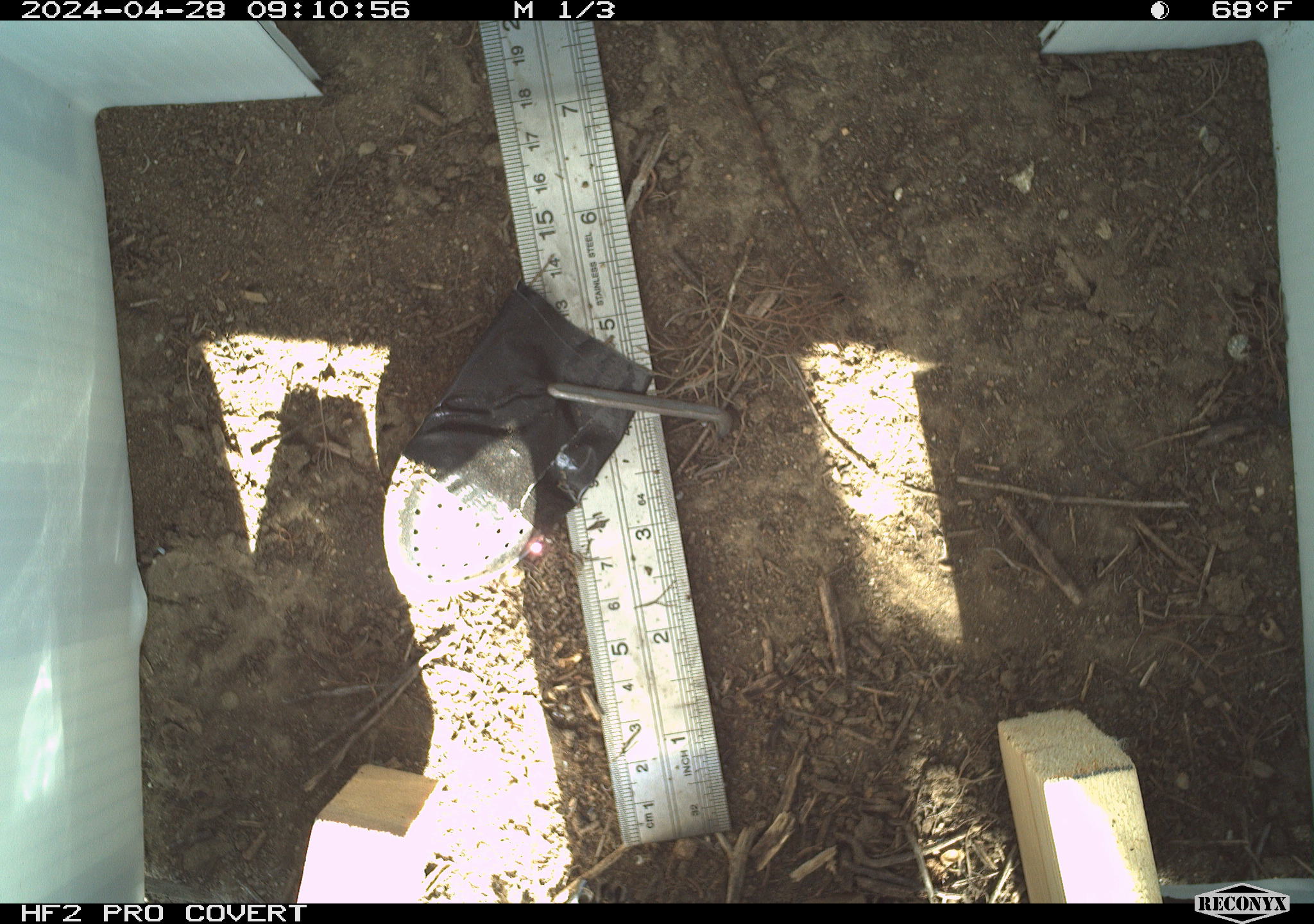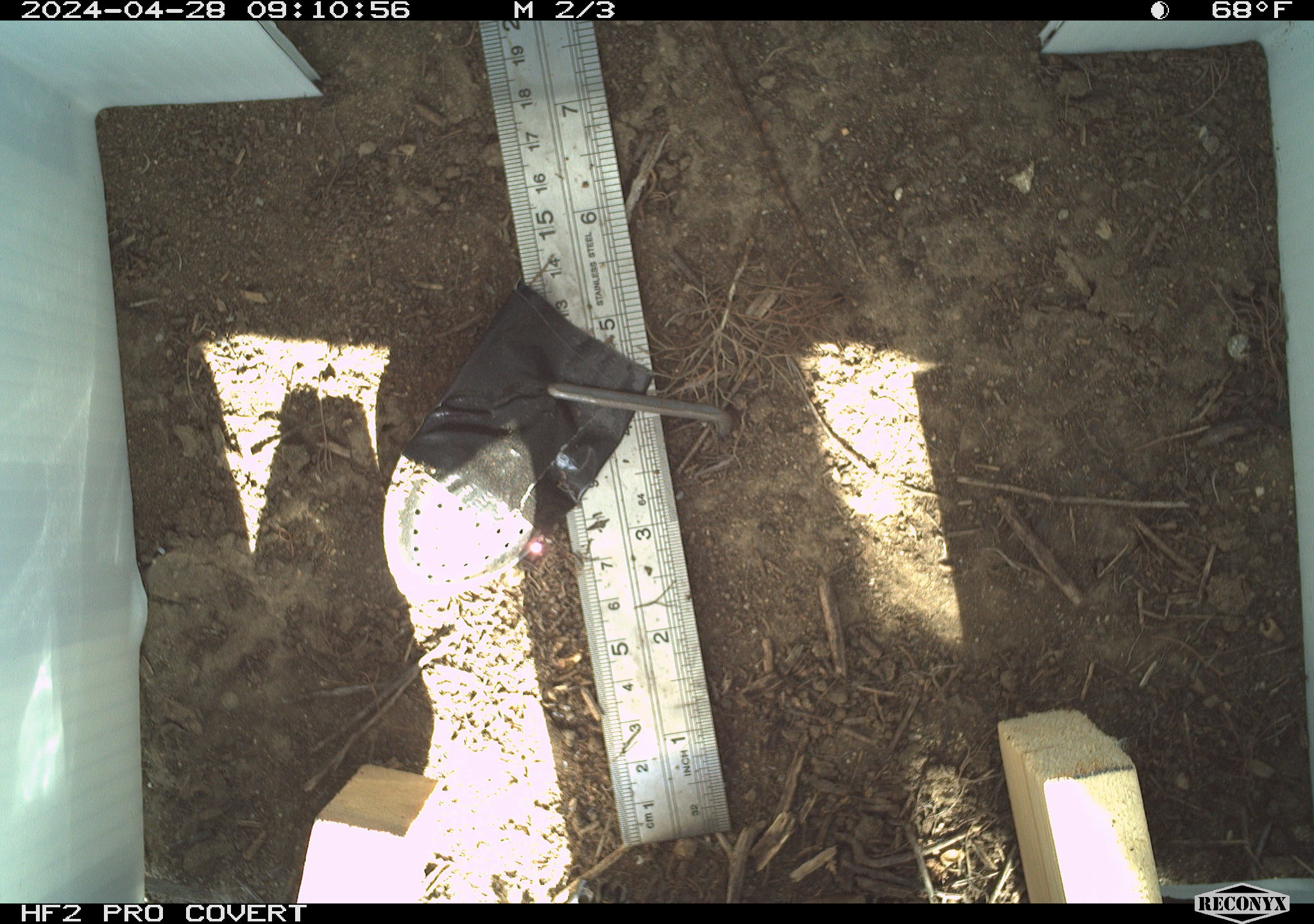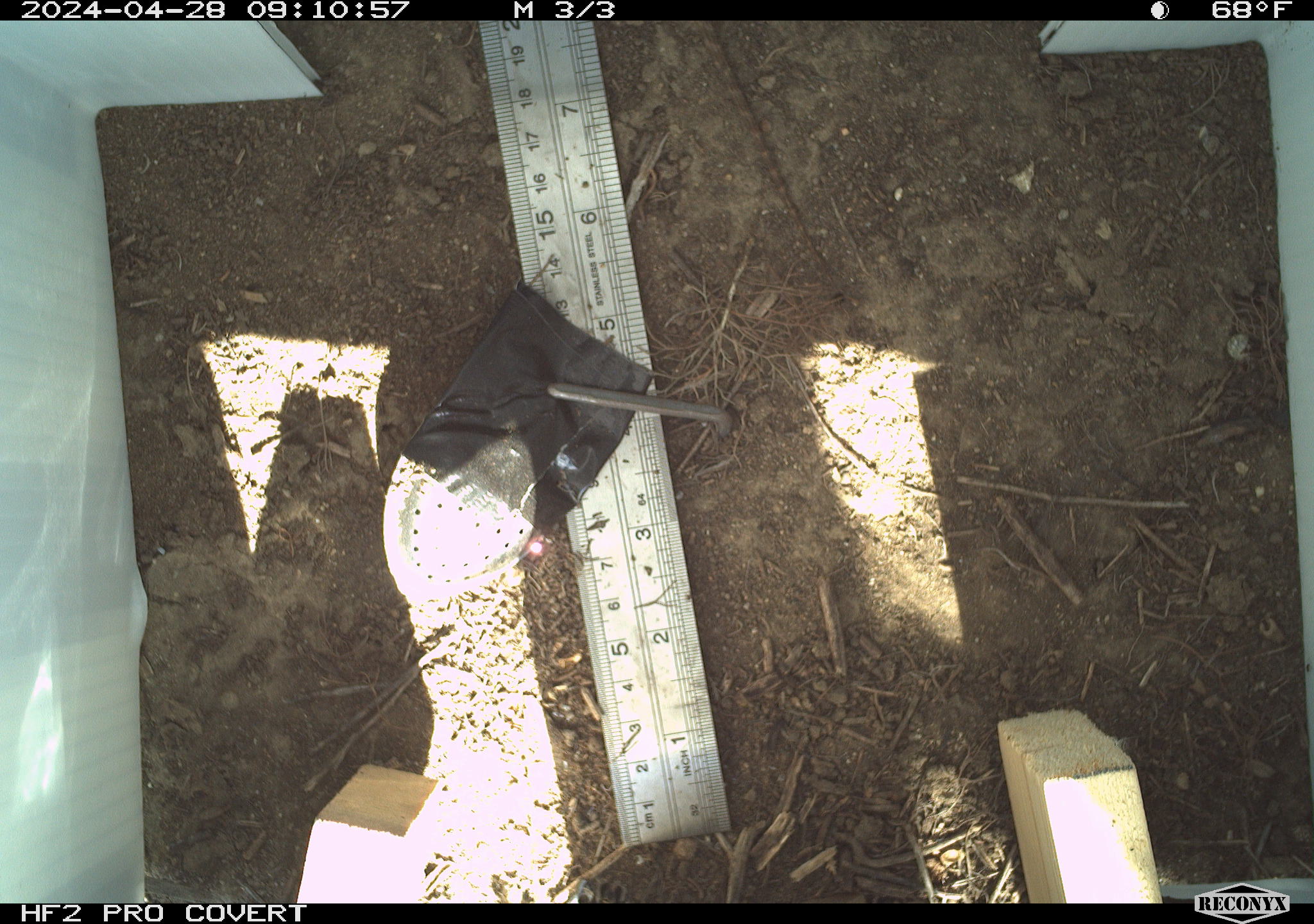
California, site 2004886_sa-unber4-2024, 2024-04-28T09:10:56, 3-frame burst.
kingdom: Animalia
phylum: Chordata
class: Reptilia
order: Squamata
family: Phrynosomatidae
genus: Sceloporus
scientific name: Sceloporus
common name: spiny lizards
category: sceloporus species